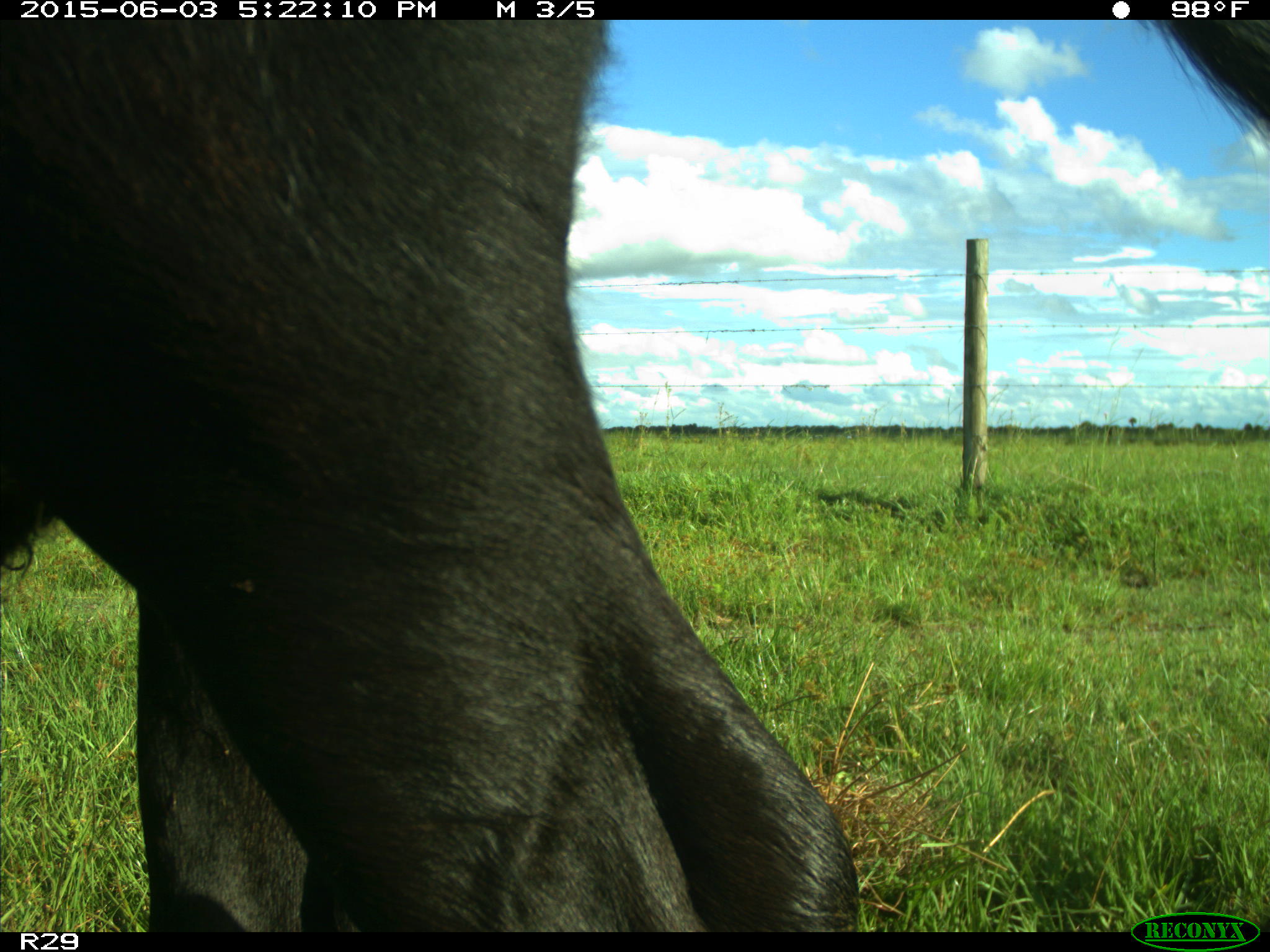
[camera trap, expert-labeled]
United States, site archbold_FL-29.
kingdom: Animalia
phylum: Chordata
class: Mammalia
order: Artiodactyla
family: Bovidae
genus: Bos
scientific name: Bos taurus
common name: domestic cow